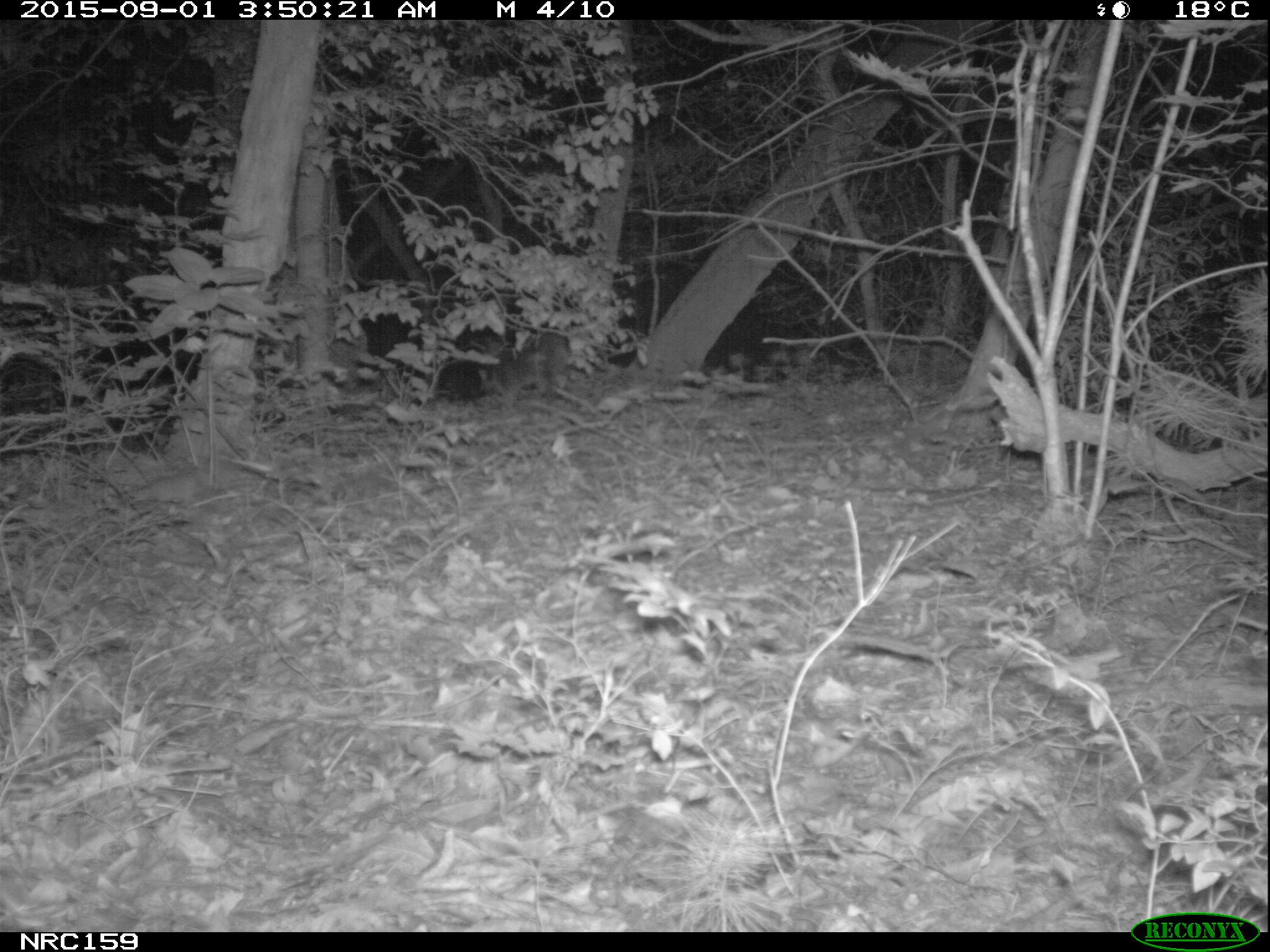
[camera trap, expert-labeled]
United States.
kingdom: Animalia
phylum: Chordata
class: Mammalia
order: Carnivora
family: Procyonidae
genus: Procyon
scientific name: Procyon lotor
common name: northern raccoon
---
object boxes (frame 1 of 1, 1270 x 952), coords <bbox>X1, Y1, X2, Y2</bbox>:
Northern Raccoon: <bbox>473, 322, 589, 422</bbox>